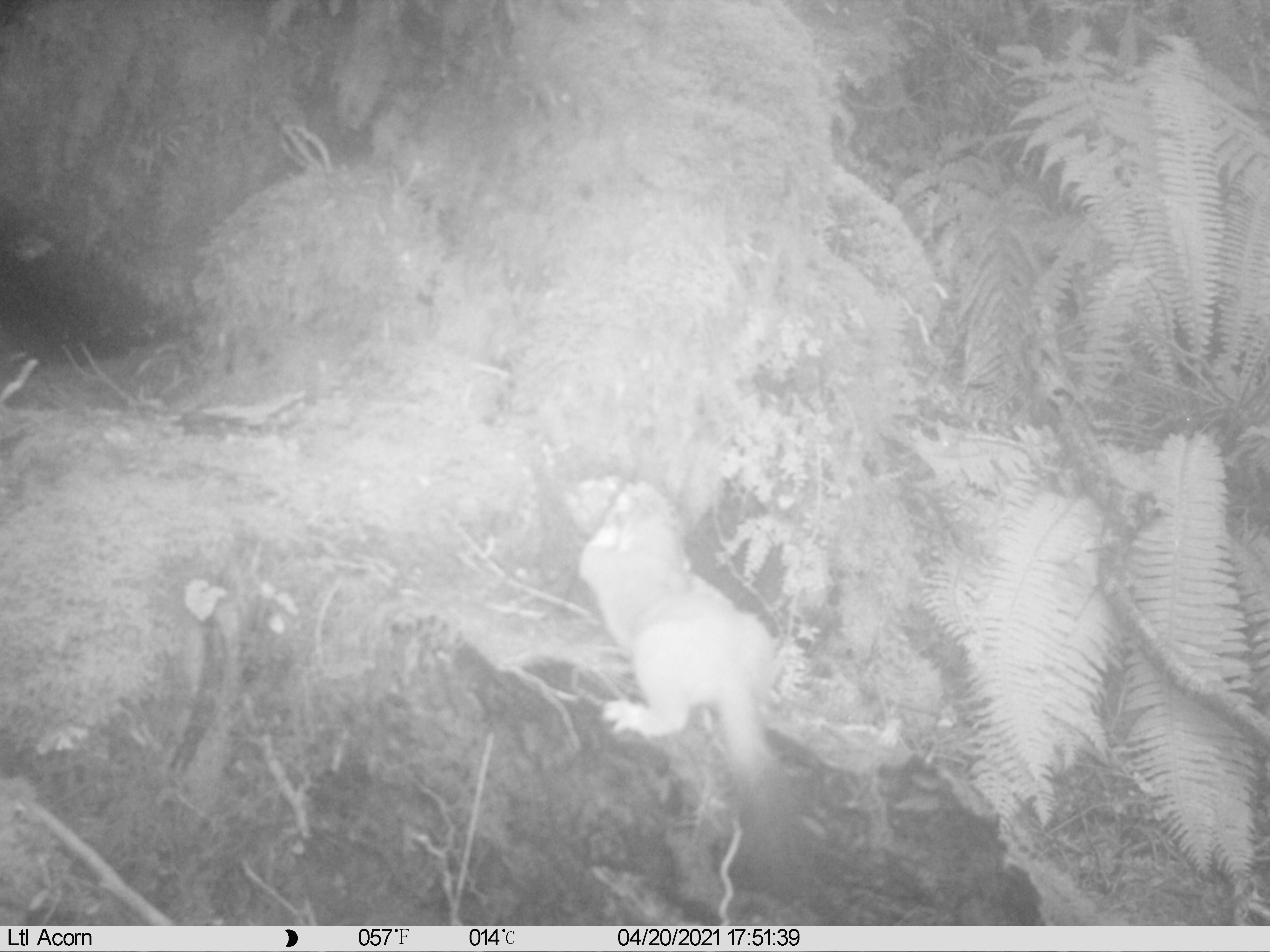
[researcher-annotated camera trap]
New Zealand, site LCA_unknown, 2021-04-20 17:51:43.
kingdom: Animalia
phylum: Chordata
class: Mammalia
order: Carnivora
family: Mustelidae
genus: Mustela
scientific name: Mustela erminea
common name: stoat